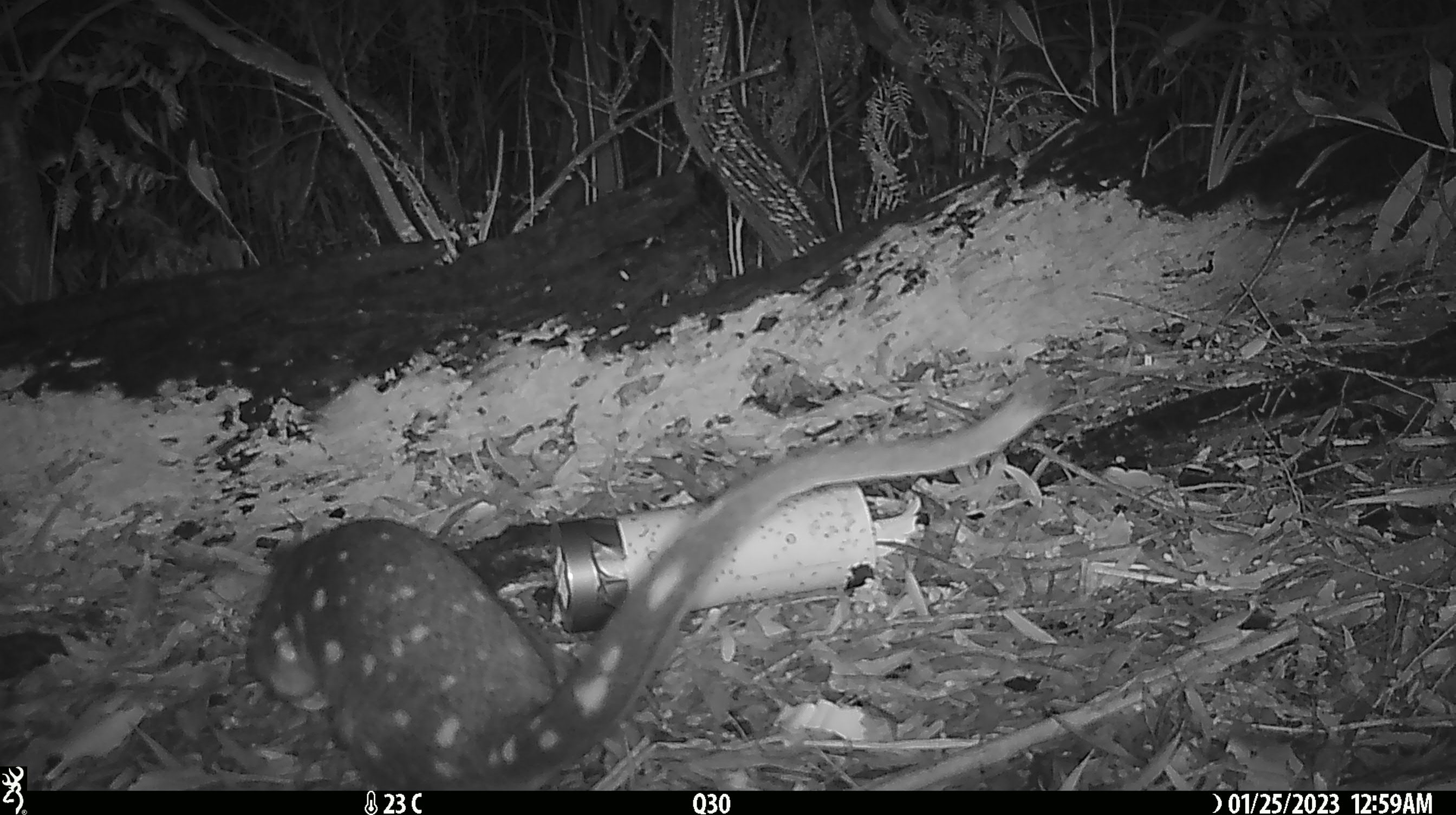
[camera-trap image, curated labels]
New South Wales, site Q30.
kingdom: Animalia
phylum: Chordata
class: Mammalia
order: Dasyuromorphia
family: Dasyuridae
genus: Dasyurus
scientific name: Dasyurus maculatus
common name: spotted-tailed quoll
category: quoll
Quoll (spotted-tailed quoll) (Dasyurus maculatus).